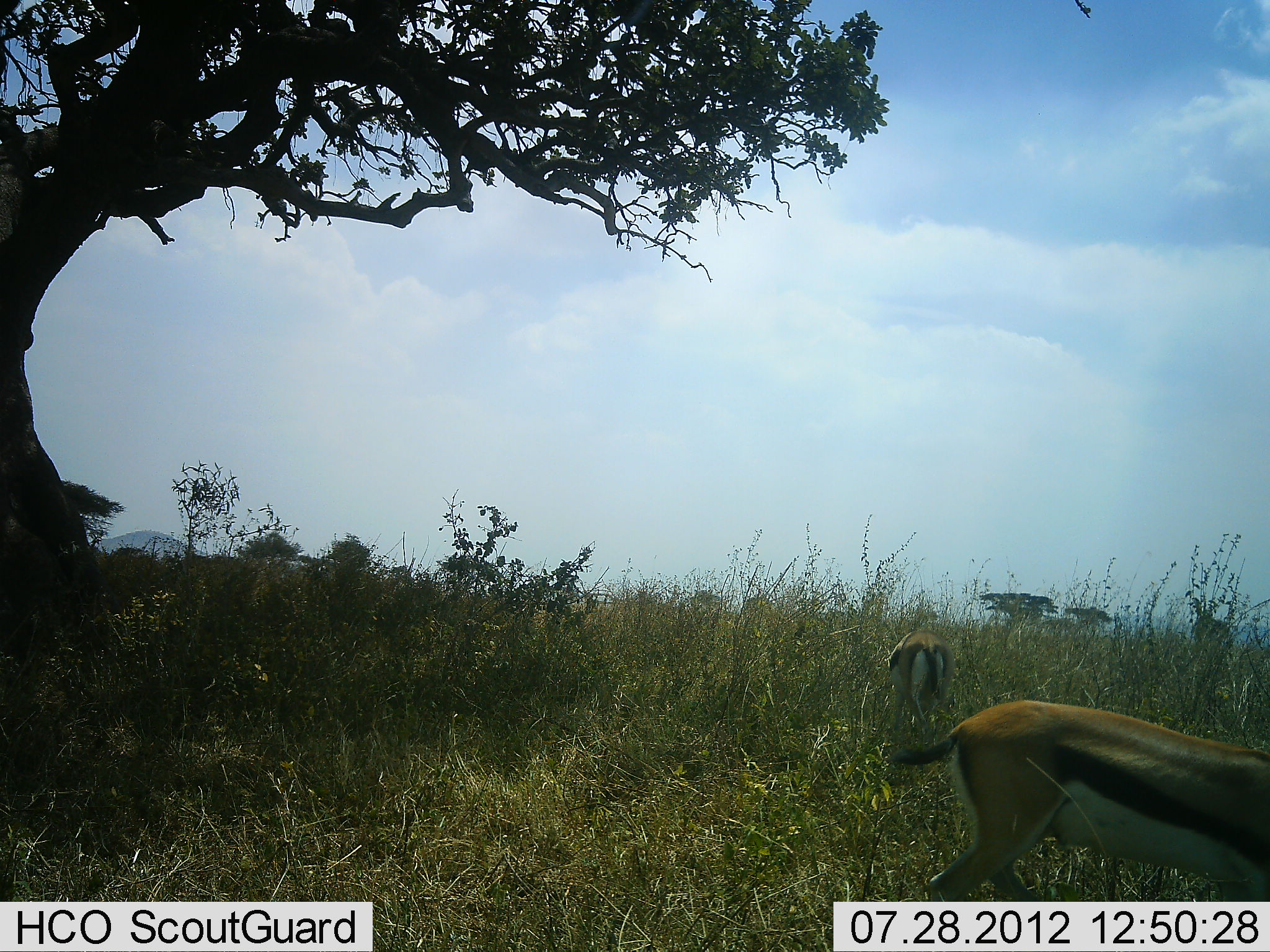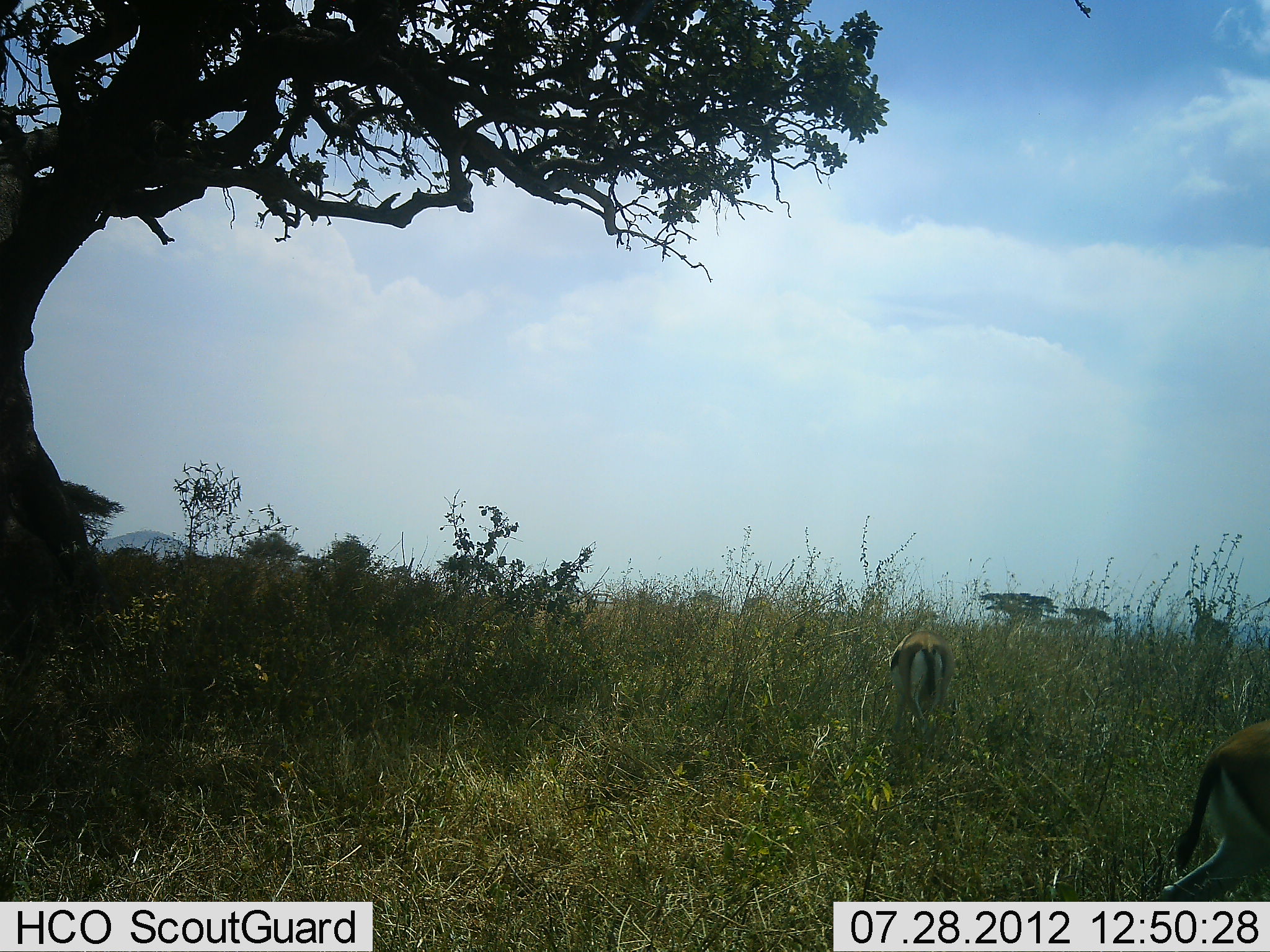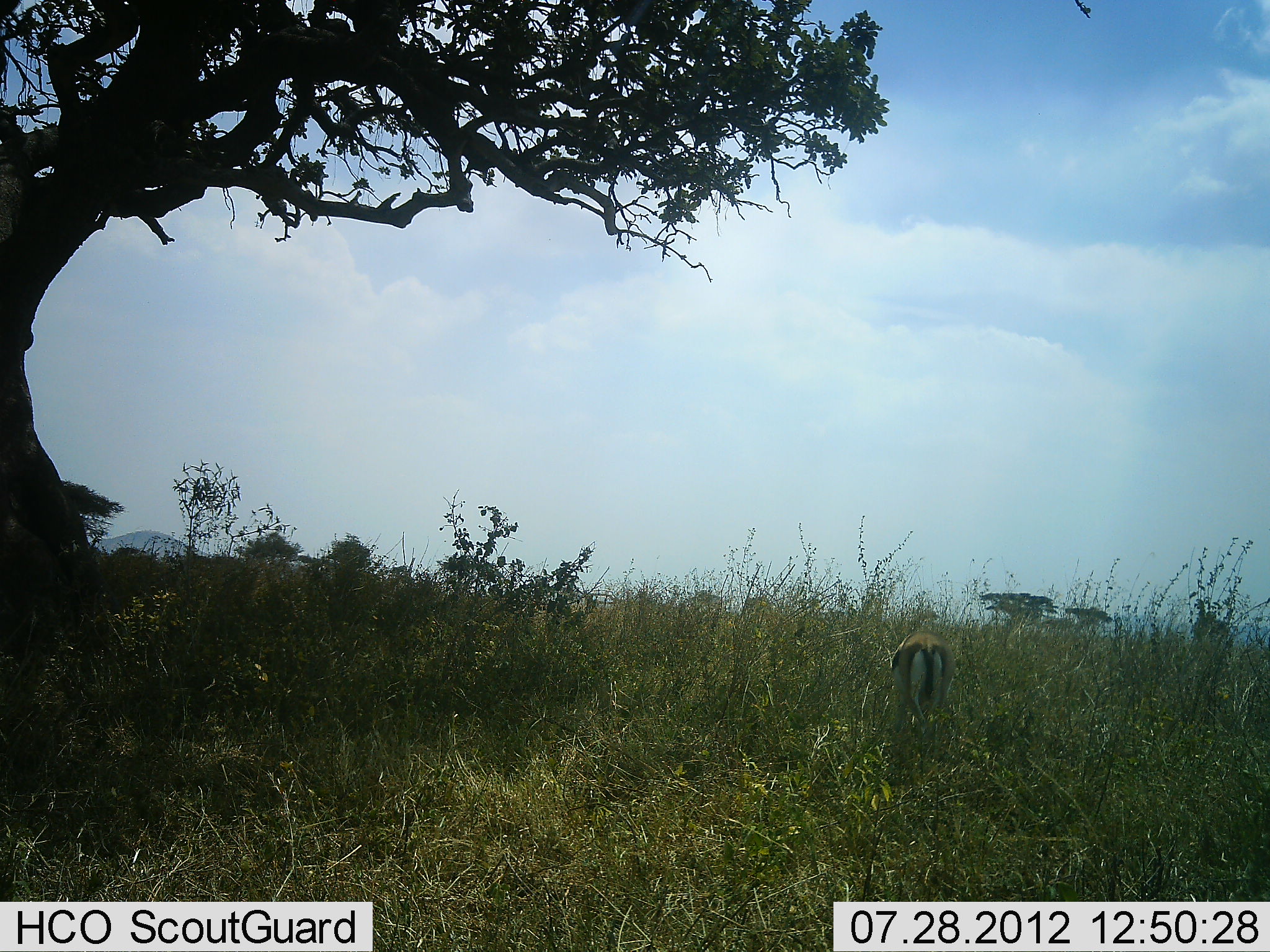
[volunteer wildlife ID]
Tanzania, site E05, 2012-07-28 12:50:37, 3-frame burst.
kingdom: Animalia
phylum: Chordata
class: Mammalia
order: Artiodactyla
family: Bovidae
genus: Eudorcas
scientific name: Eudorcas thomsonii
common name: thomson's gazelle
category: gazellethomsons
Gazellethomsons (thomson's gazelle) (Eudorcas thomsonii), count 2. Behavior (volunteer vote fractions): standing 30%, resting 0%, moving 100%, interacting 0%. Young present (vote fraction): 0%. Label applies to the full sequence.